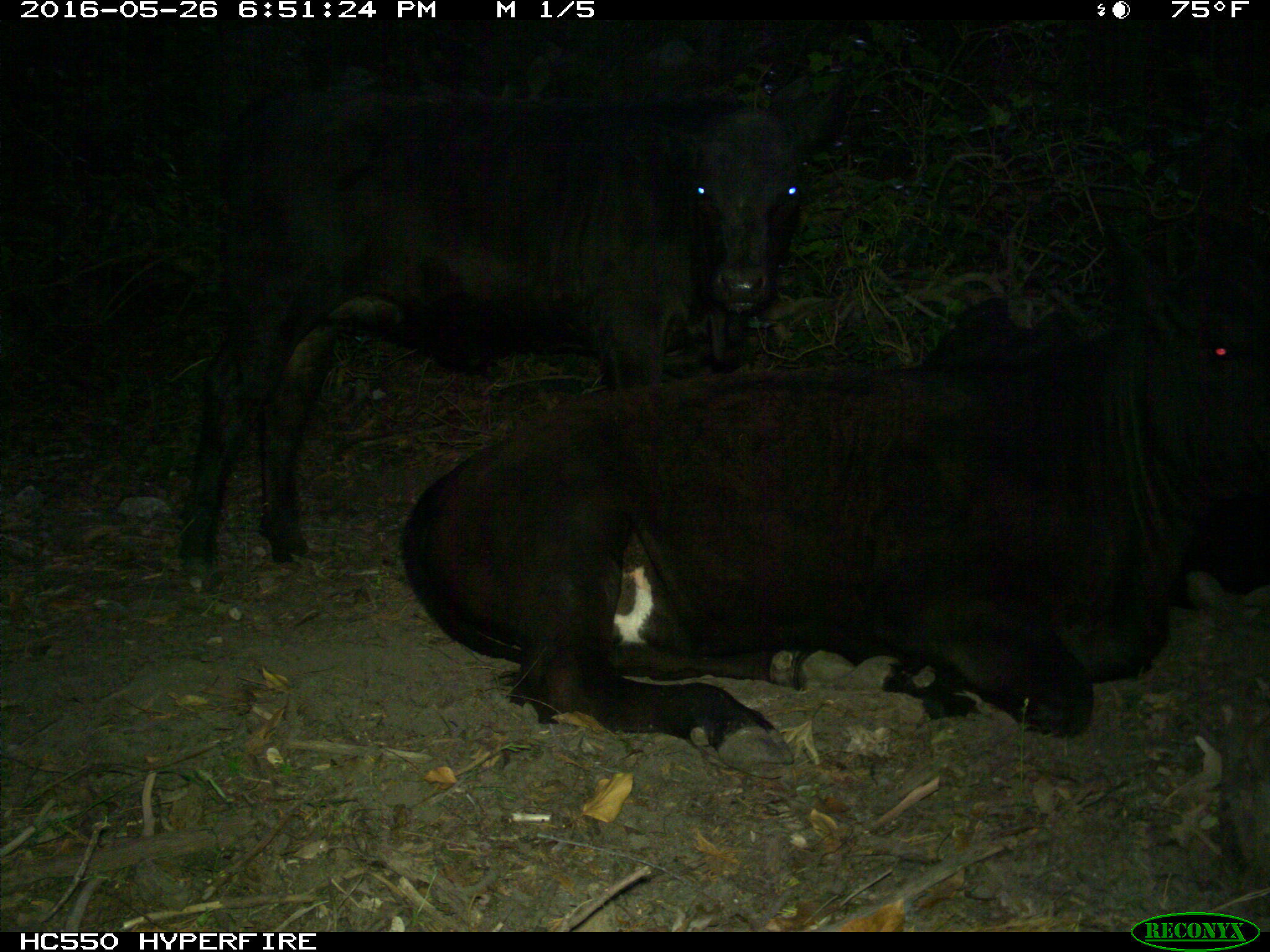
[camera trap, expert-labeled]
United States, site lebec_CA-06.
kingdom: Animalia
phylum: Chordata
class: Mammalia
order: Artiodactyla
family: Bovidae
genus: Bos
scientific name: Bos taurus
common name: domestic cow